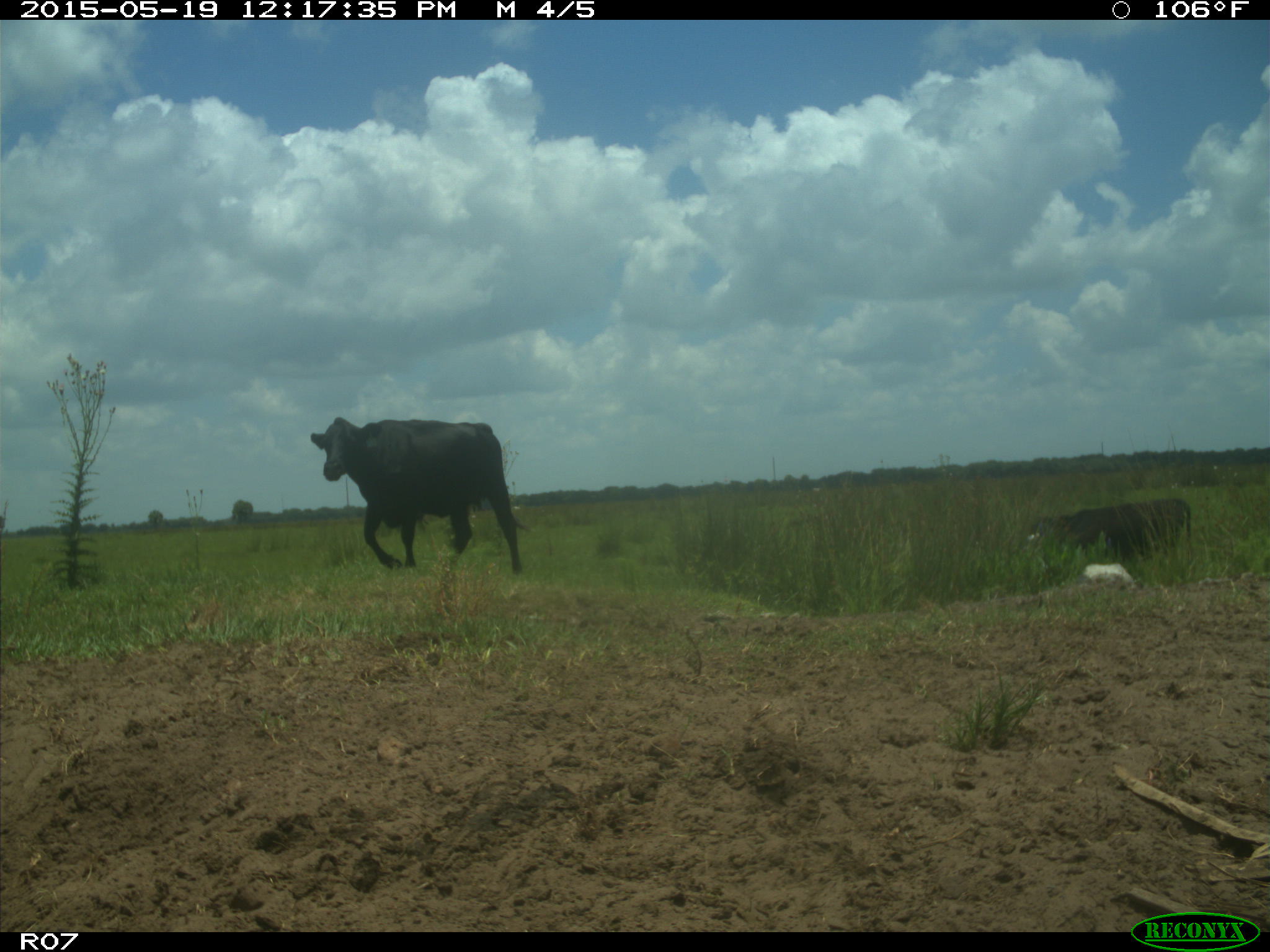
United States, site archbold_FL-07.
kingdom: Animalia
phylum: Chordata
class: Mammalia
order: Artiodactyla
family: Bovidae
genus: Bos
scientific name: Bos taurus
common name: domestic cow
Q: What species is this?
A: Bos taurus (domestic cow).